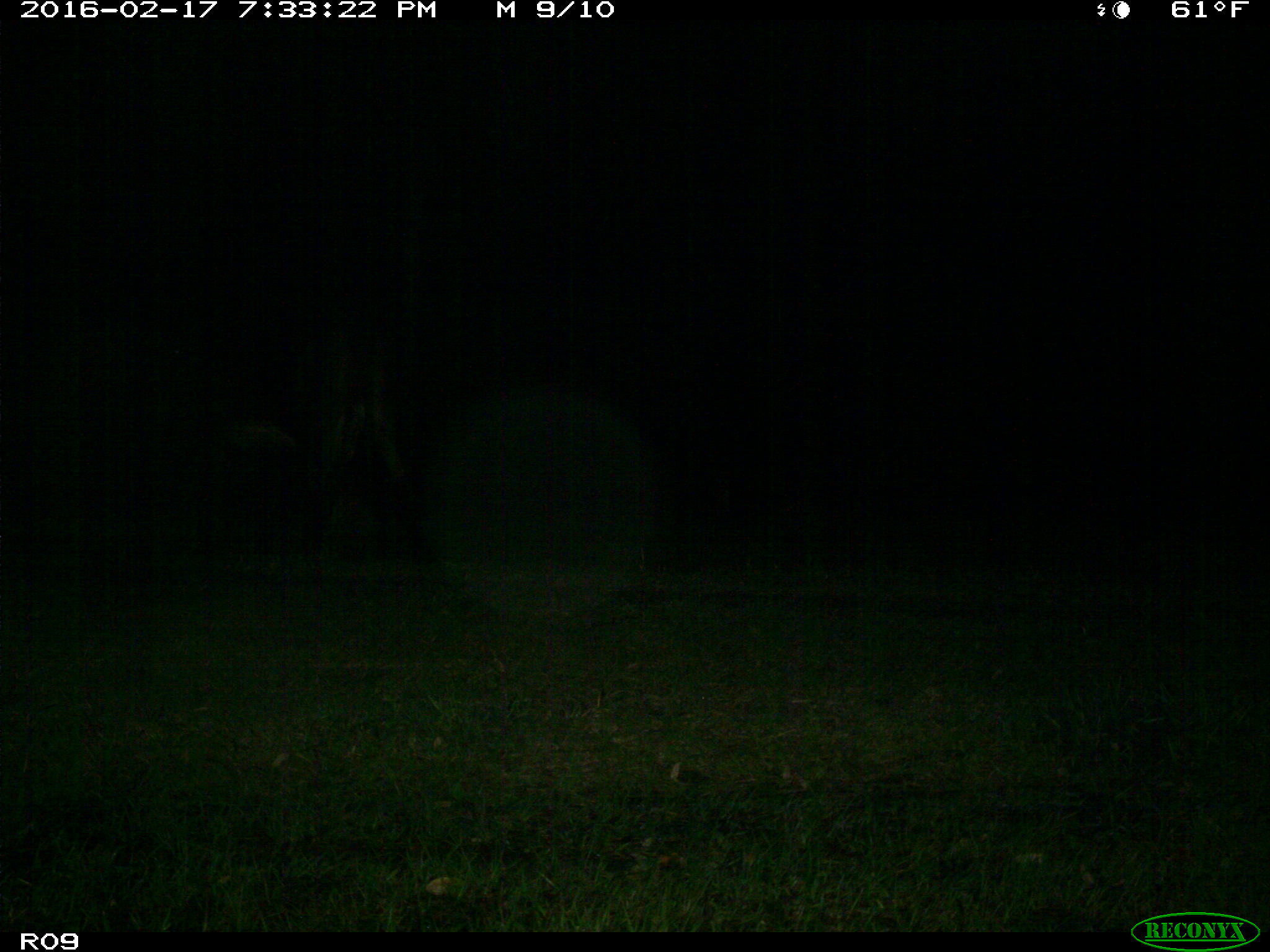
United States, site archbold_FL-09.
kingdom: Animalia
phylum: Chordata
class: Mammalia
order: Artiodactyla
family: Bovidae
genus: Bos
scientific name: Bos taurus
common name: domestic cow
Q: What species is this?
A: Bos taurus (domestic cow).